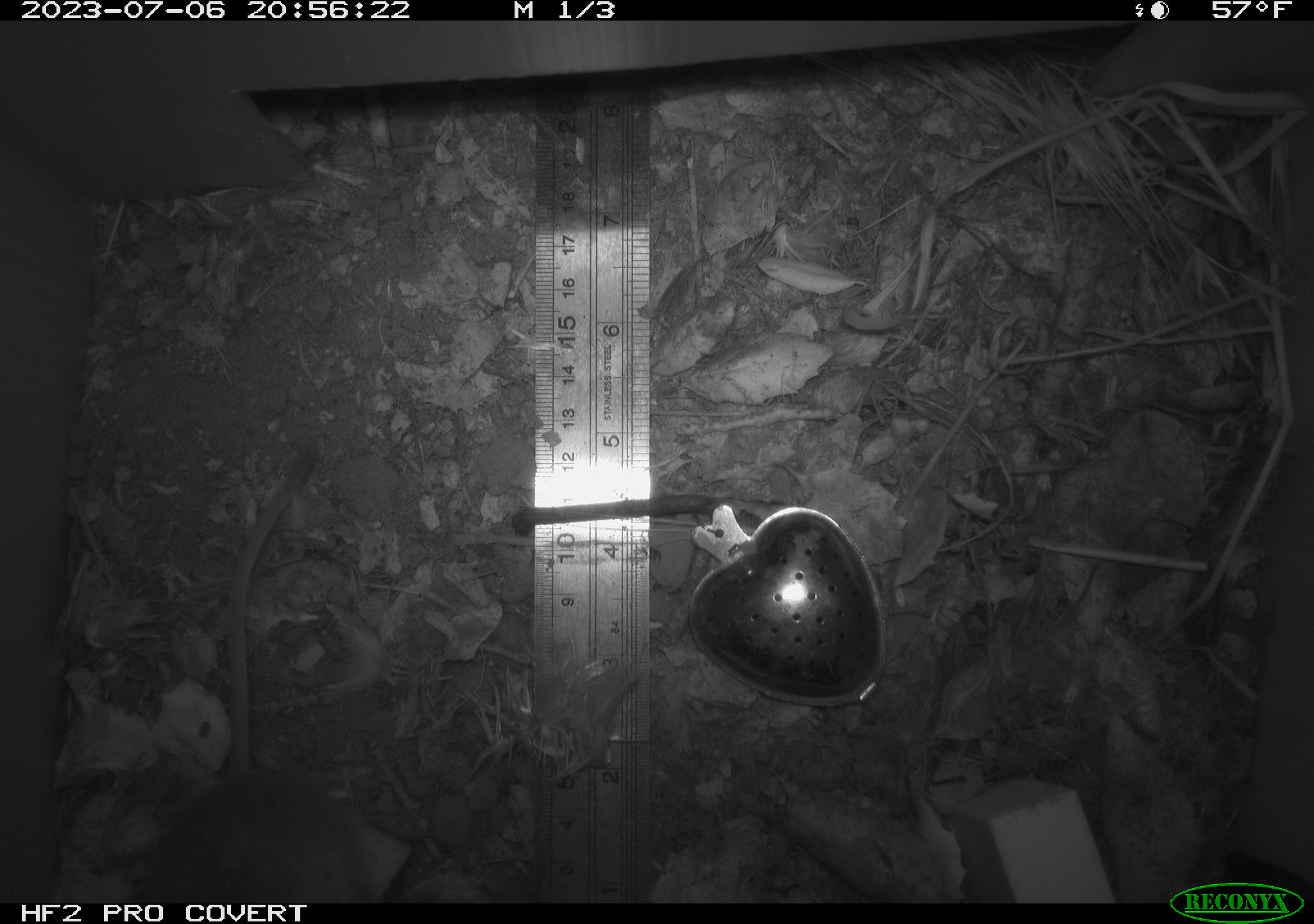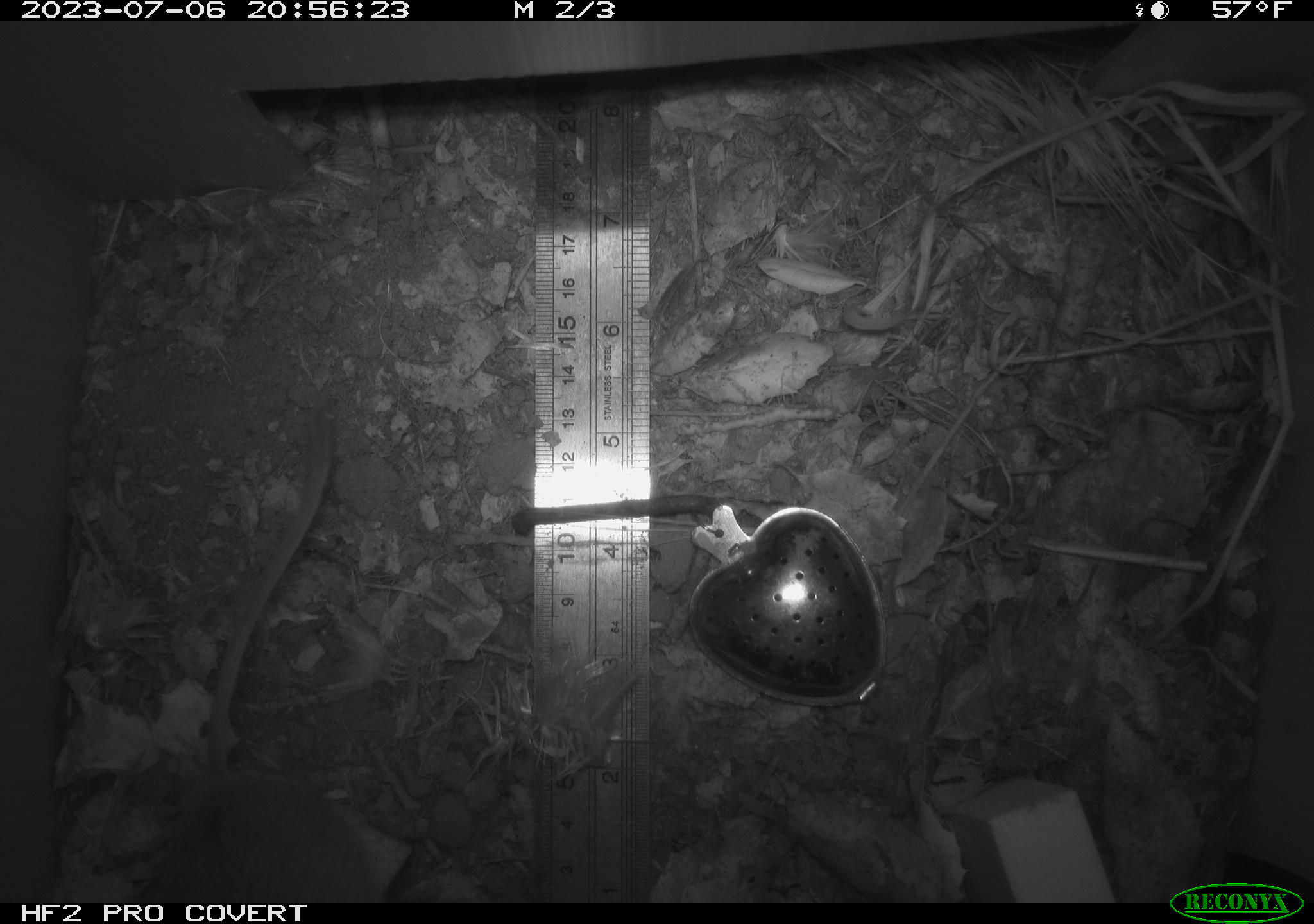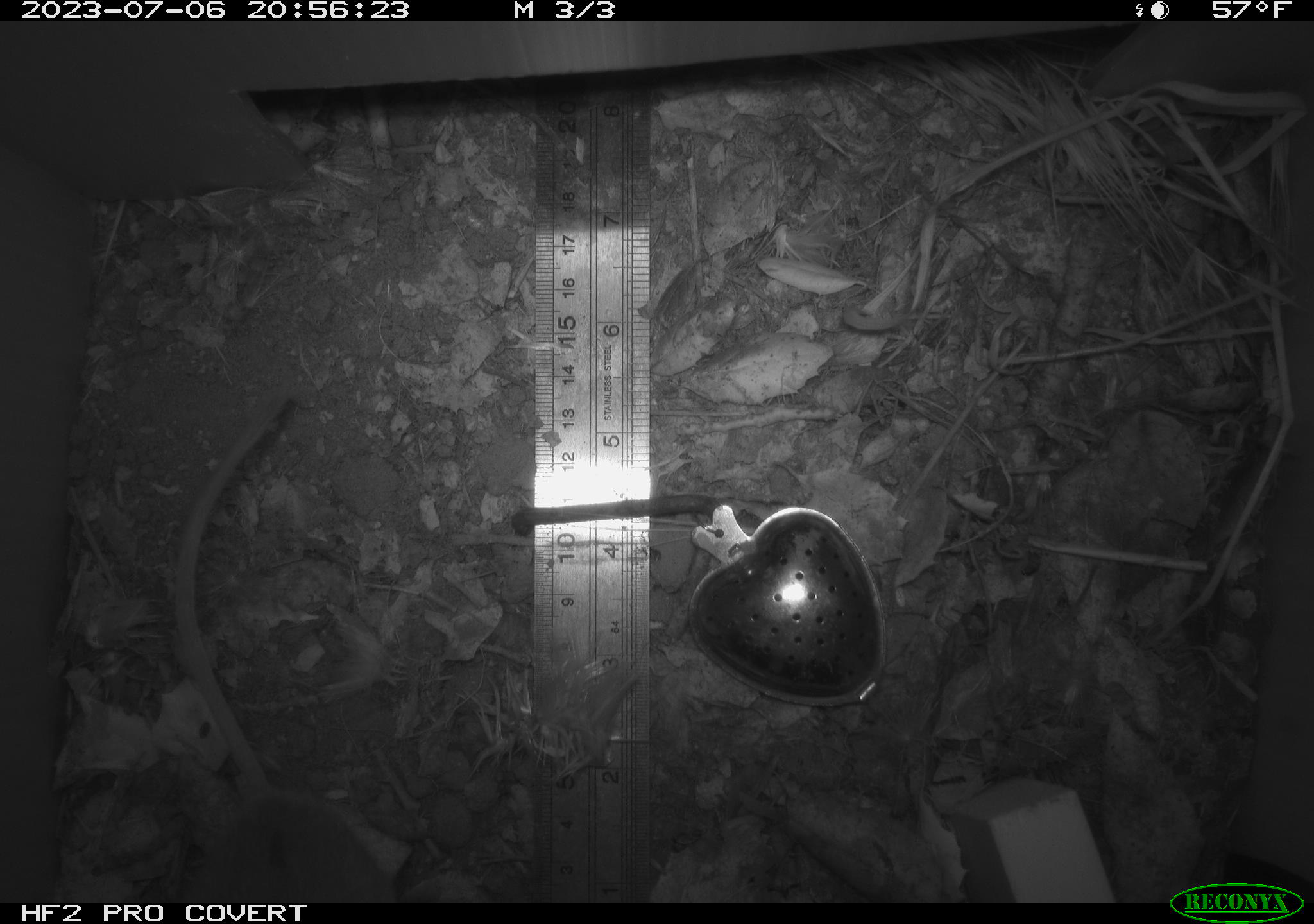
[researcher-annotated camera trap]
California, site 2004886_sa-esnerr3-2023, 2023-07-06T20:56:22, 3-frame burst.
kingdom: Animalia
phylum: Chordata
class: Mammalia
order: Rodentia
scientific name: Rodentia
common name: mouse species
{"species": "mouse species (Rodentia)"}